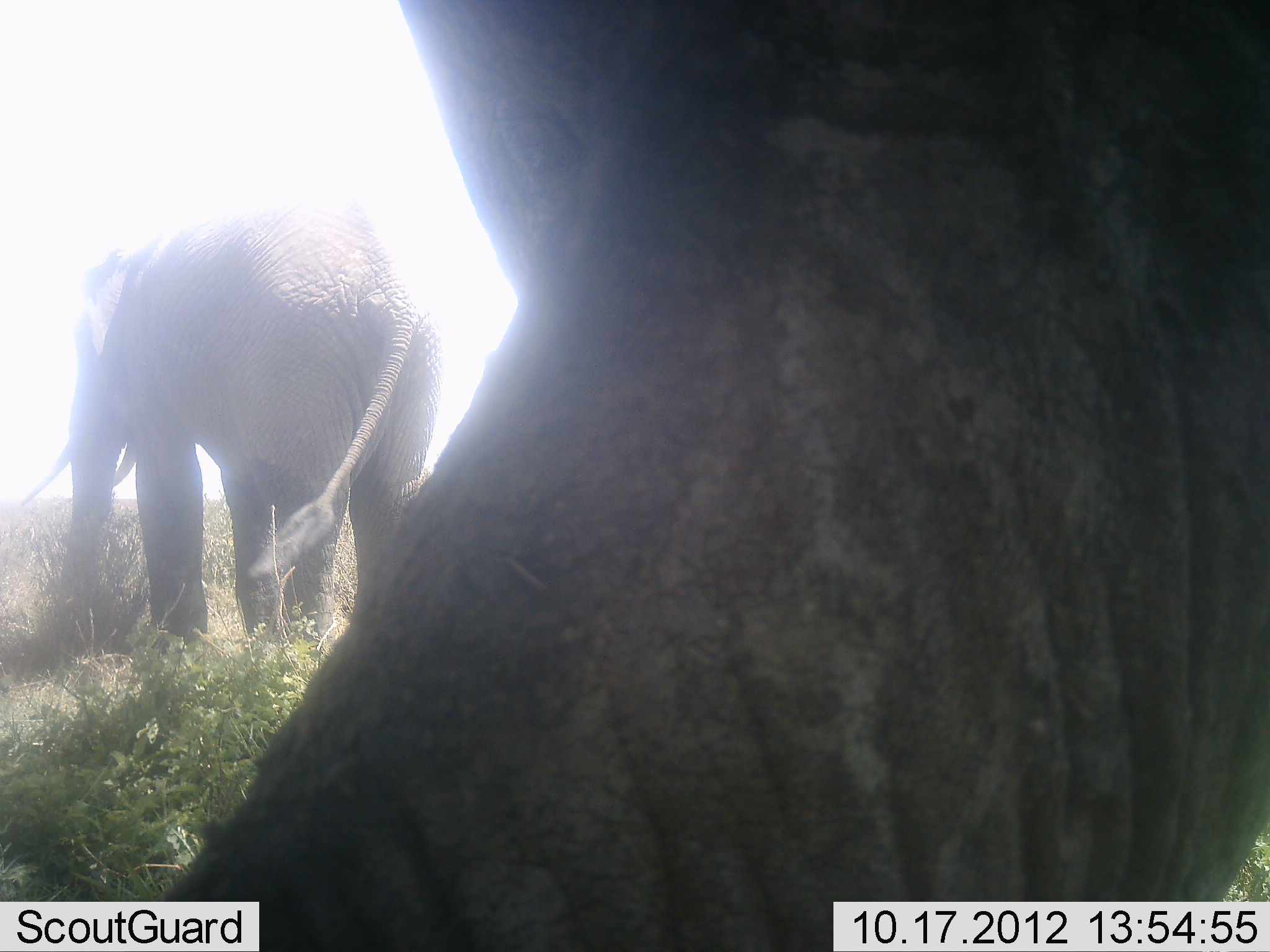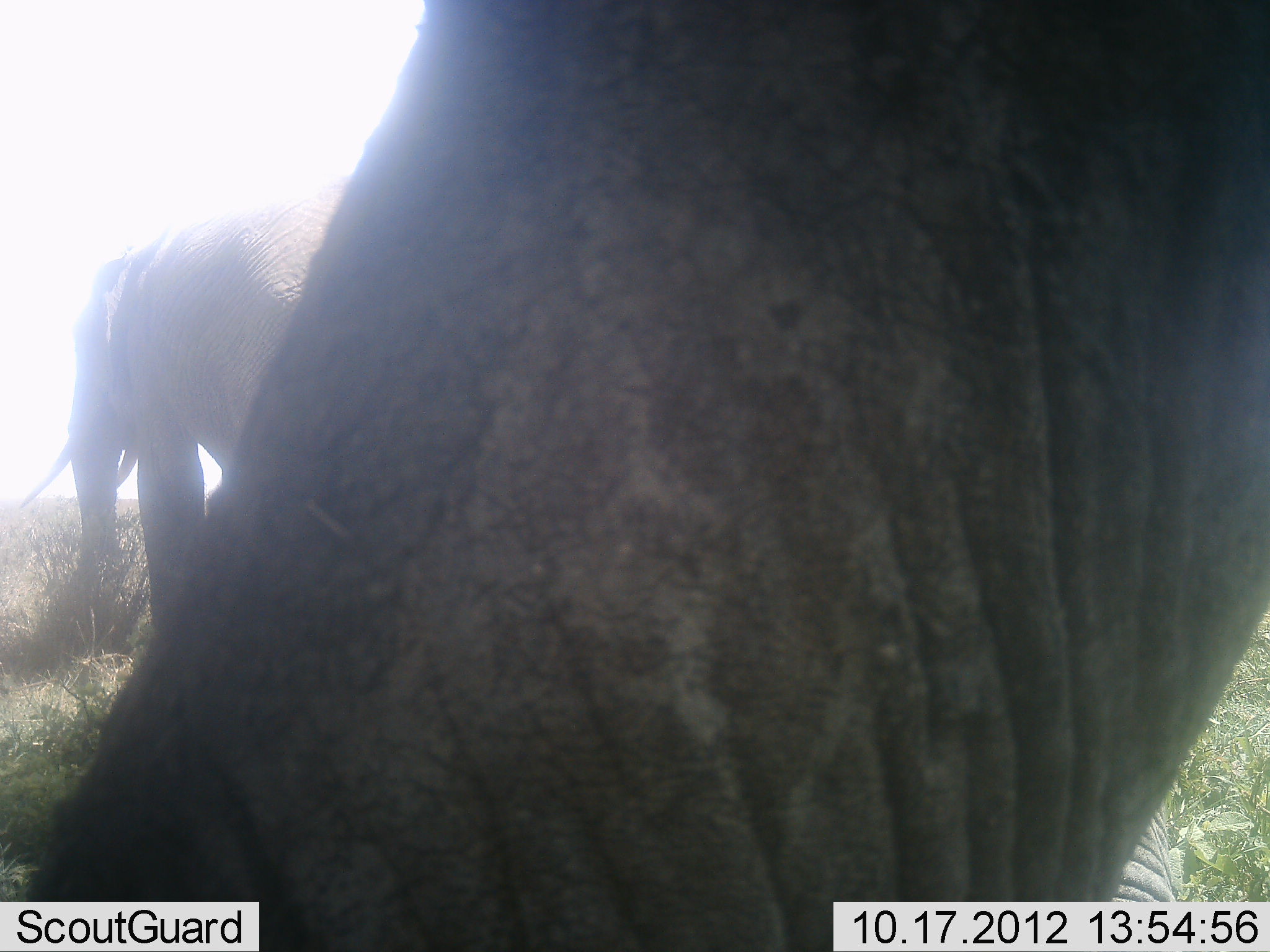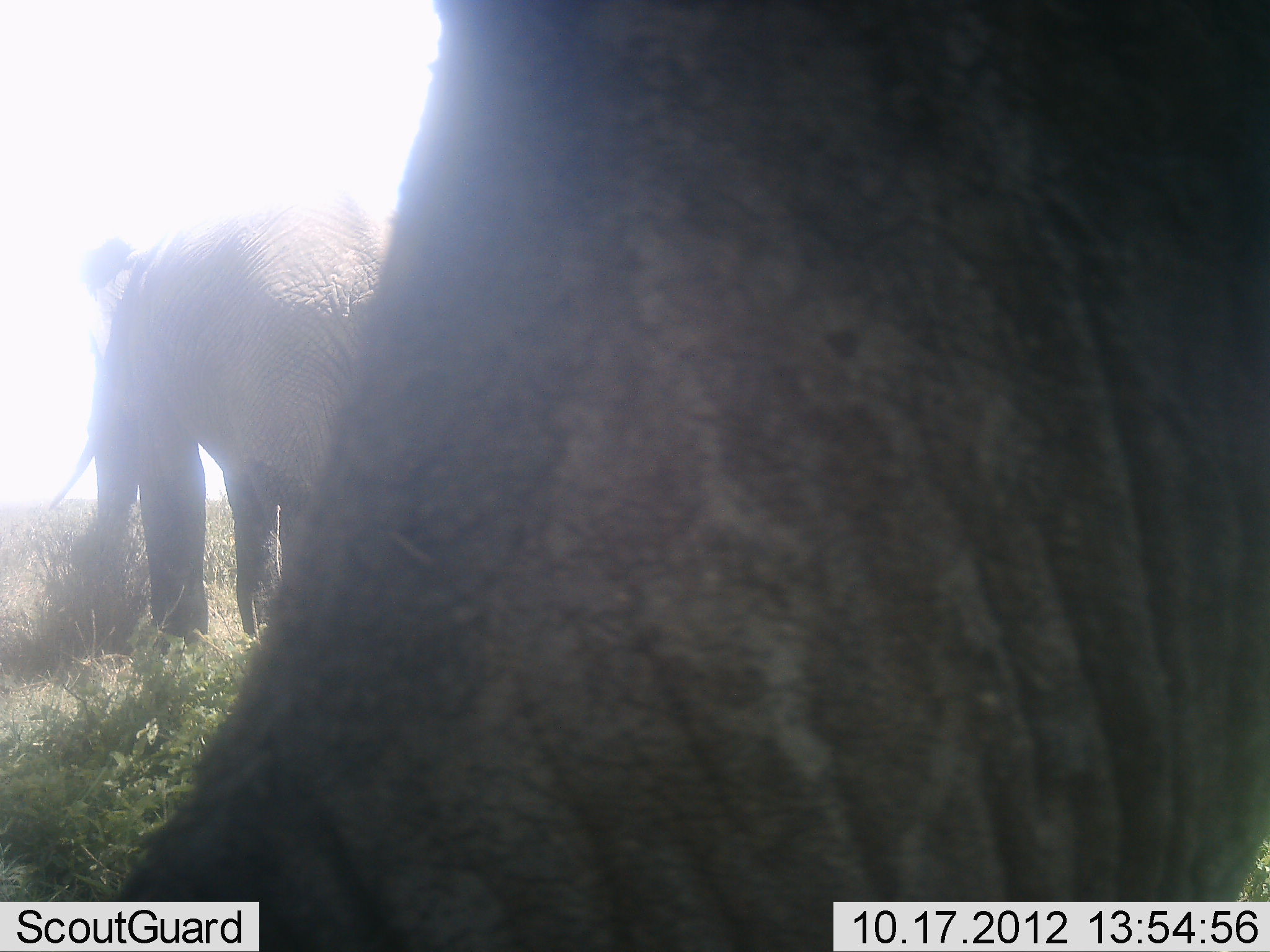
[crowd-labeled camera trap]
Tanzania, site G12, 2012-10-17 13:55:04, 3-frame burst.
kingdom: Animalia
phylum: Chordata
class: Mammalia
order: Proboscidea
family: Elephantidae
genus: Loxodonta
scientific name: Loxodonta africana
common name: african bush elephant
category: elephant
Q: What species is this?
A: Elephant (african bush elephant) (Loxodonta africana).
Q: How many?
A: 2.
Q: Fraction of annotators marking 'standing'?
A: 80%.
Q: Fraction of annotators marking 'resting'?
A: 0%.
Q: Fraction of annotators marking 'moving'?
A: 20%.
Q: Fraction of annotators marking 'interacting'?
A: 0%.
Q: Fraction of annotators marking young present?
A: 0%.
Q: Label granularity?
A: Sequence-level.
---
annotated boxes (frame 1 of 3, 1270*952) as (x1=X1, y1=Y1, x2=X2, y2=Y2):
animal: (x1=168, y1=0, x2=1270, y2=951); (x1=17, y1=192, x2=449, y2=659)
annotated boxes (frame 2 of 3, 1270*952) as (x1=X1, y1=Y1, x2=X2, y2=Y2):
animal: (x1=21, y1=0, x2=1270, y2=951); (x1=13, y1=189, x2=352, y2=646)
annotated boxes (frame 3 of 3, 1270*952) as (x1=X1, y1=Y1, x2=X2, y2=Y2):
animal: (x1=107, y1=0, x2=1269, y2=951); (x1=46, y1=182, x2=397, y2=662)